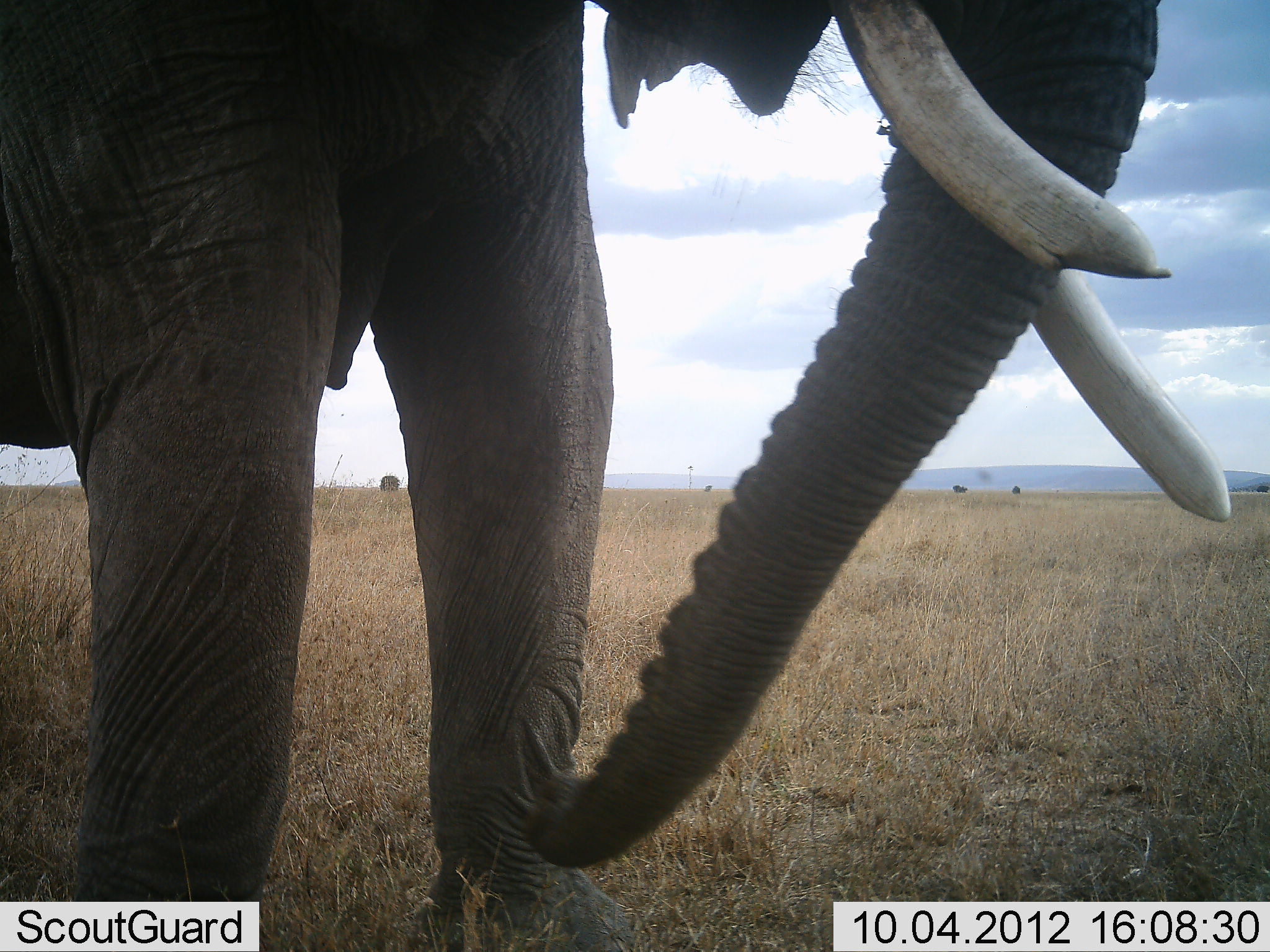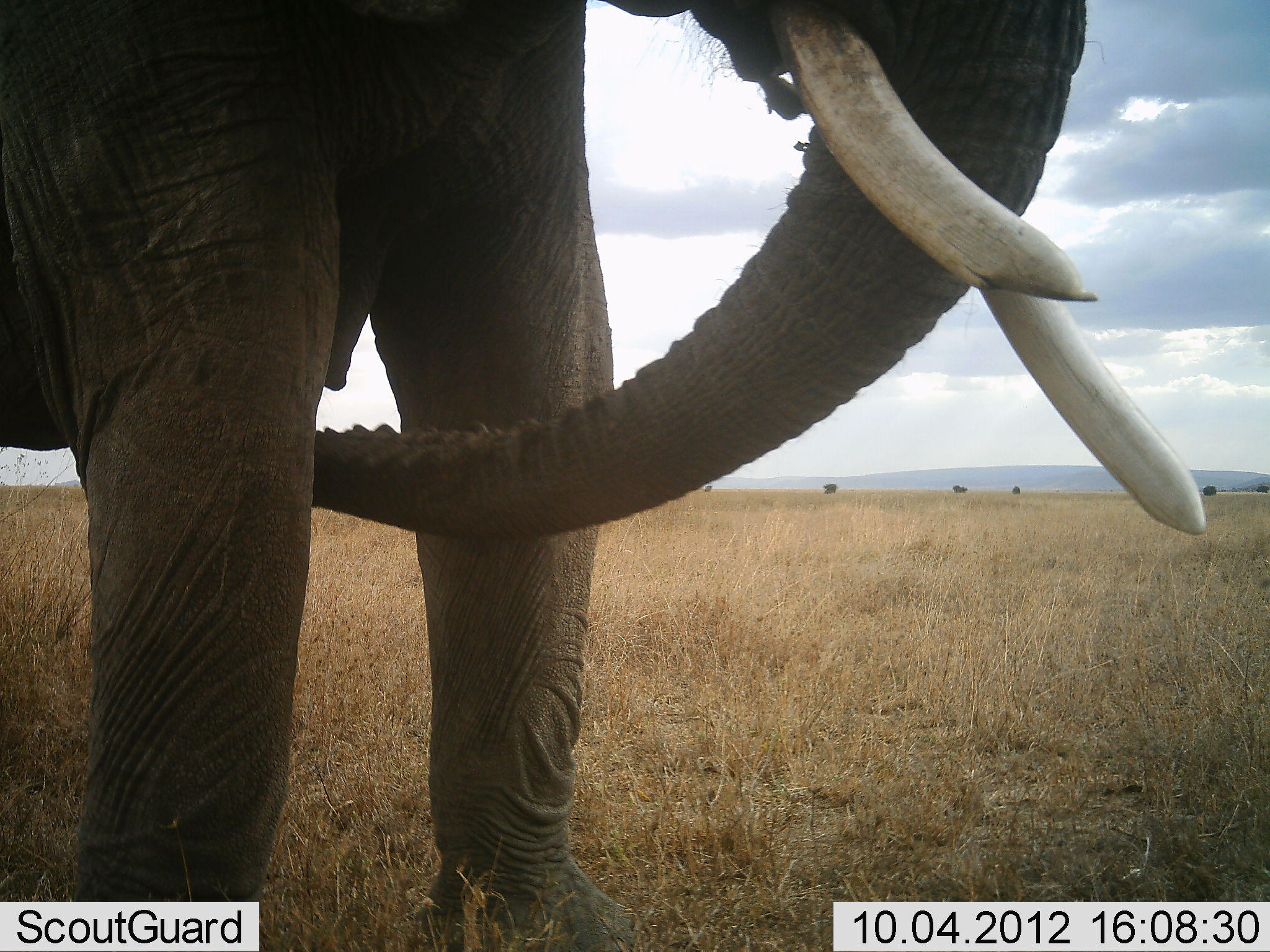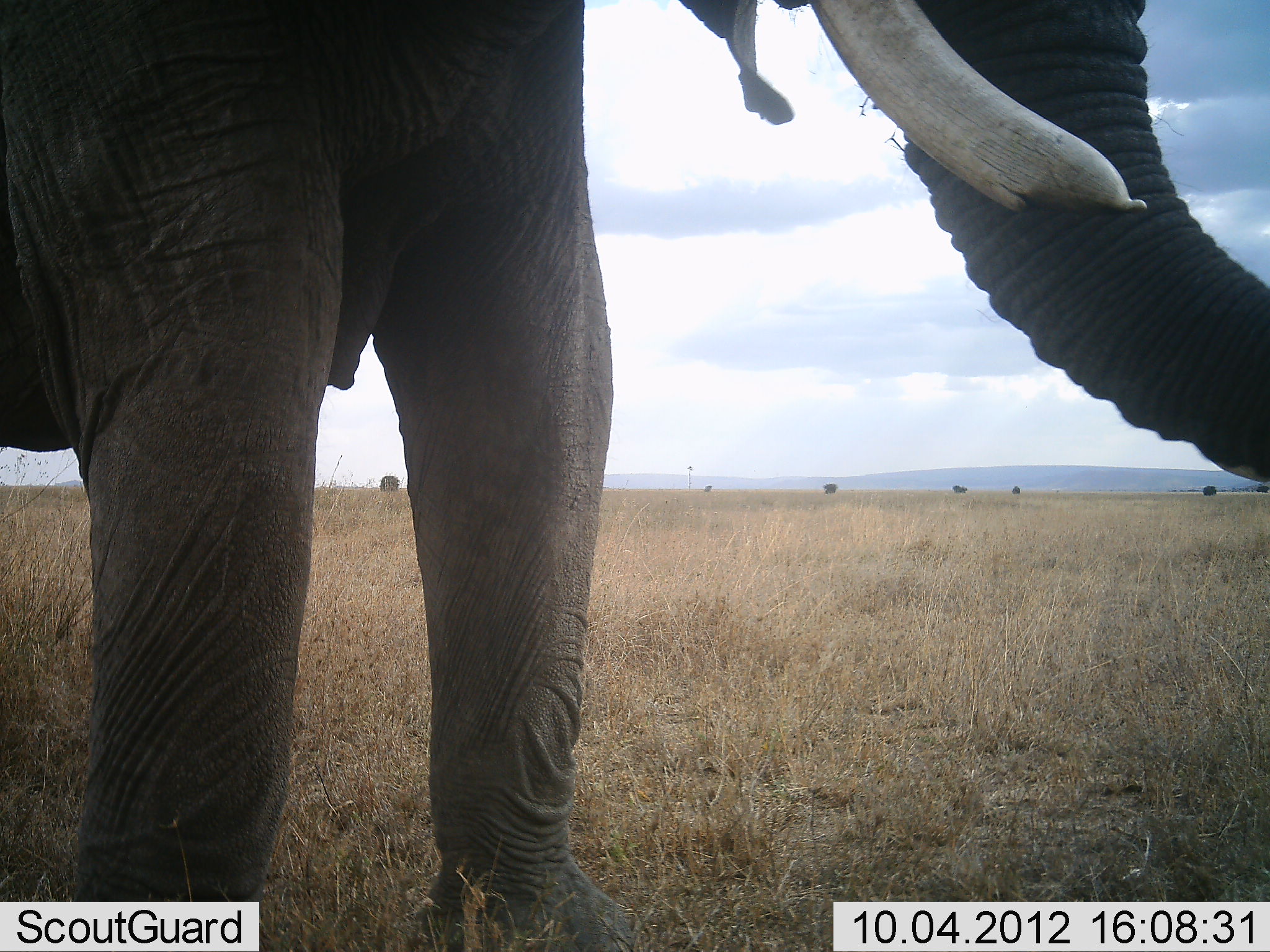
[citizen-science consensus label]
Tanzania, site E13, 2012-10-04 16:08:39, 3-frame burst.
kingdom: Animalia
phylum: Chordata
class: Mammalia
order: Proboscidea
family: Elephantidae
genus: Loxodonta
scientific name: Loxodonta africana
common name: african bush elephant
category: elephant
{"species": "elephant (african bush elephant) (Loxodonta africana)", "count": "1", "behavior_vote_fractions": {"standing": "100%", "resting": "0%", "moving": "0%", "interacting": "0%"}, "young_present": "0%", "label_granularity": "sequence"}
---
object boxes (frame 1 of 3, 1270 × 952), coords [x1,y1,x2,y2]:
animal: [1,0,1232,951]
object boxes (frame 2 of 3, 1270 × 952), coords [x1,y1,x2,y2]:
animal: [1,1,1205,952]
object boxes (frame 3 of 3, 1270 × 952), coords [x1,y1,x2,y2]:
animal: [1,1,1270,951]